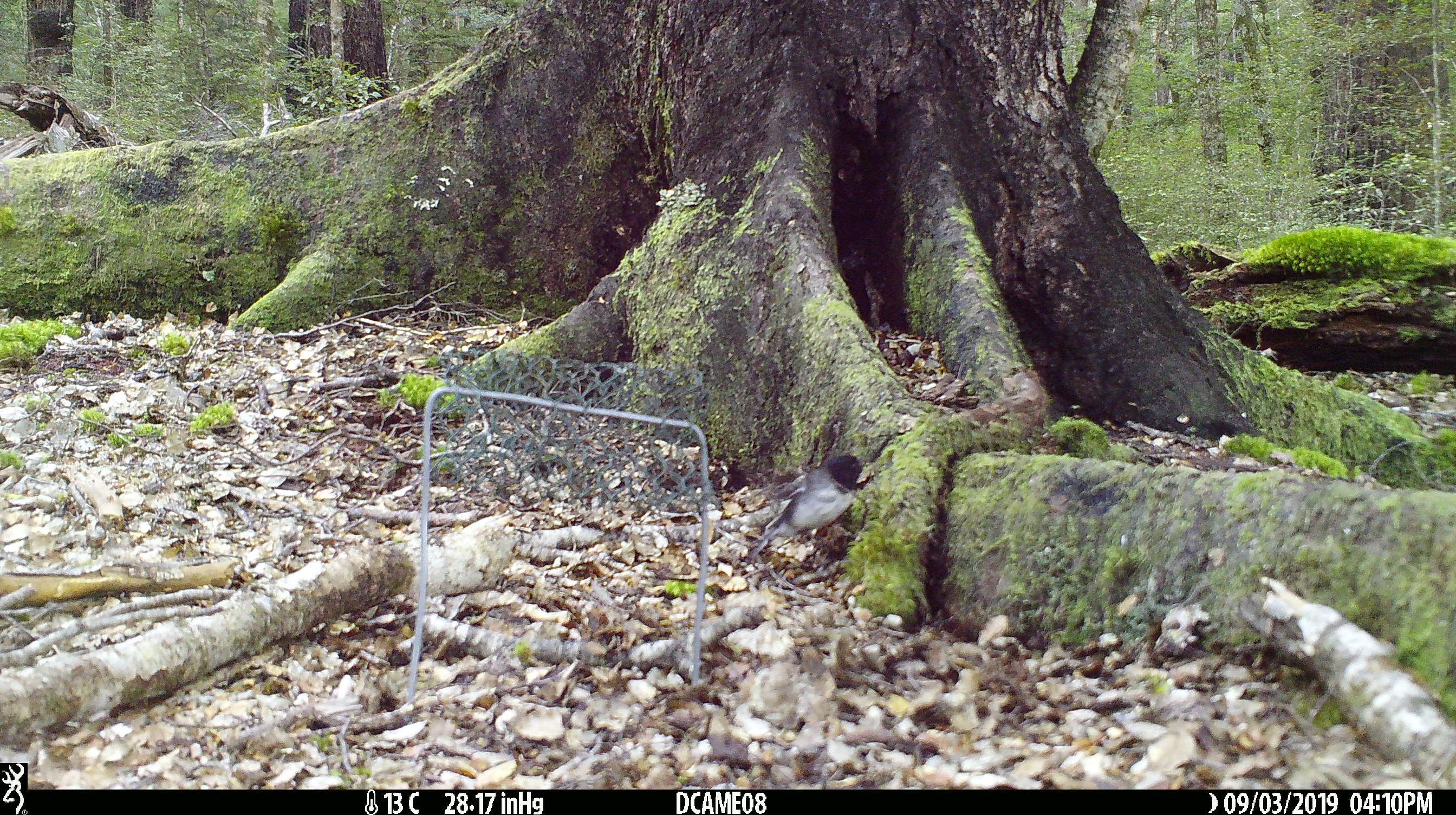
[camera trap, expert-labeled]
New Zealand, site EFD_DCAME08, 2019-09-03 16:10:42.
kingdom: Animalia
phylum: Chordata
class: Aves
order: Passeriformes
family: Petroicidae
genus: Petroica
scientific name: Petroica macrocephala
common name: tomtit